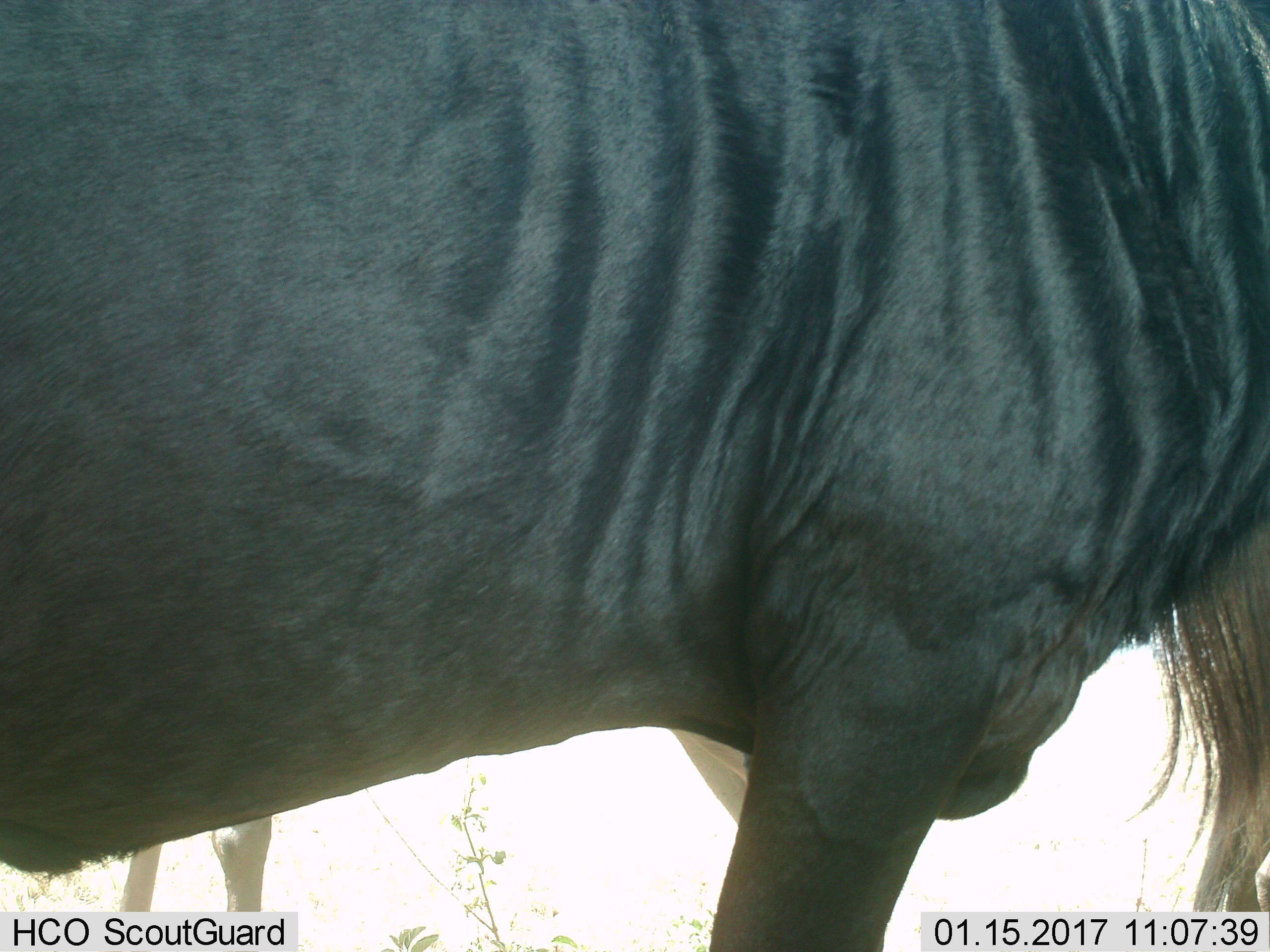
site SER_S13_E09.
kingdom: Animalia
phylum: Chordata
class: Mammalia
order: Artiodactyla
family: Bovidae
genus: Connochaetes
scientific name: Connochaetes taurinus taurinus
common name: blue wildebeest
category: wildebeestblue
Wildebeestblue (blue wildebeest) (Connochaetes taurinus taurinus), count 2. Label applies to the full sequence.